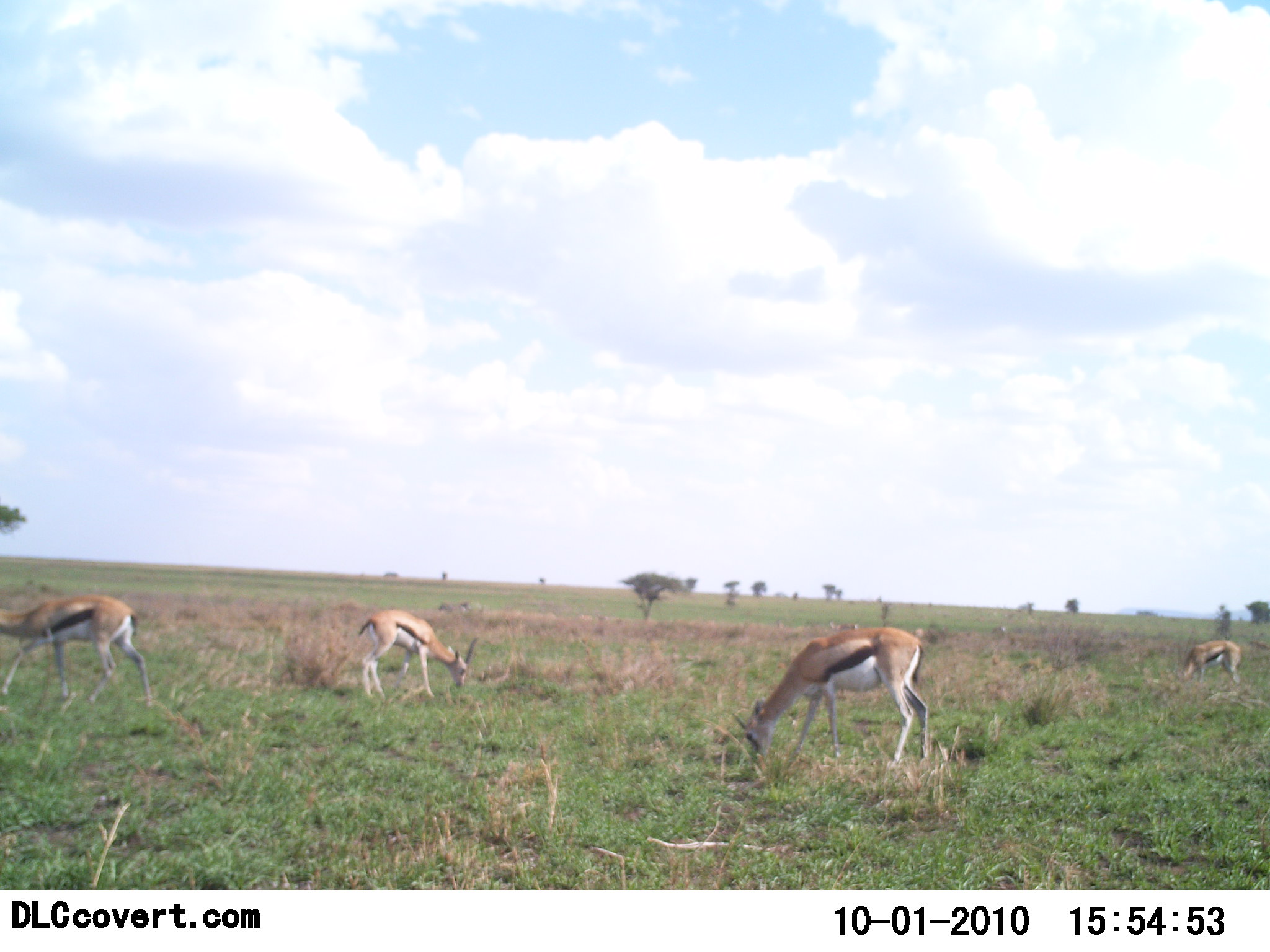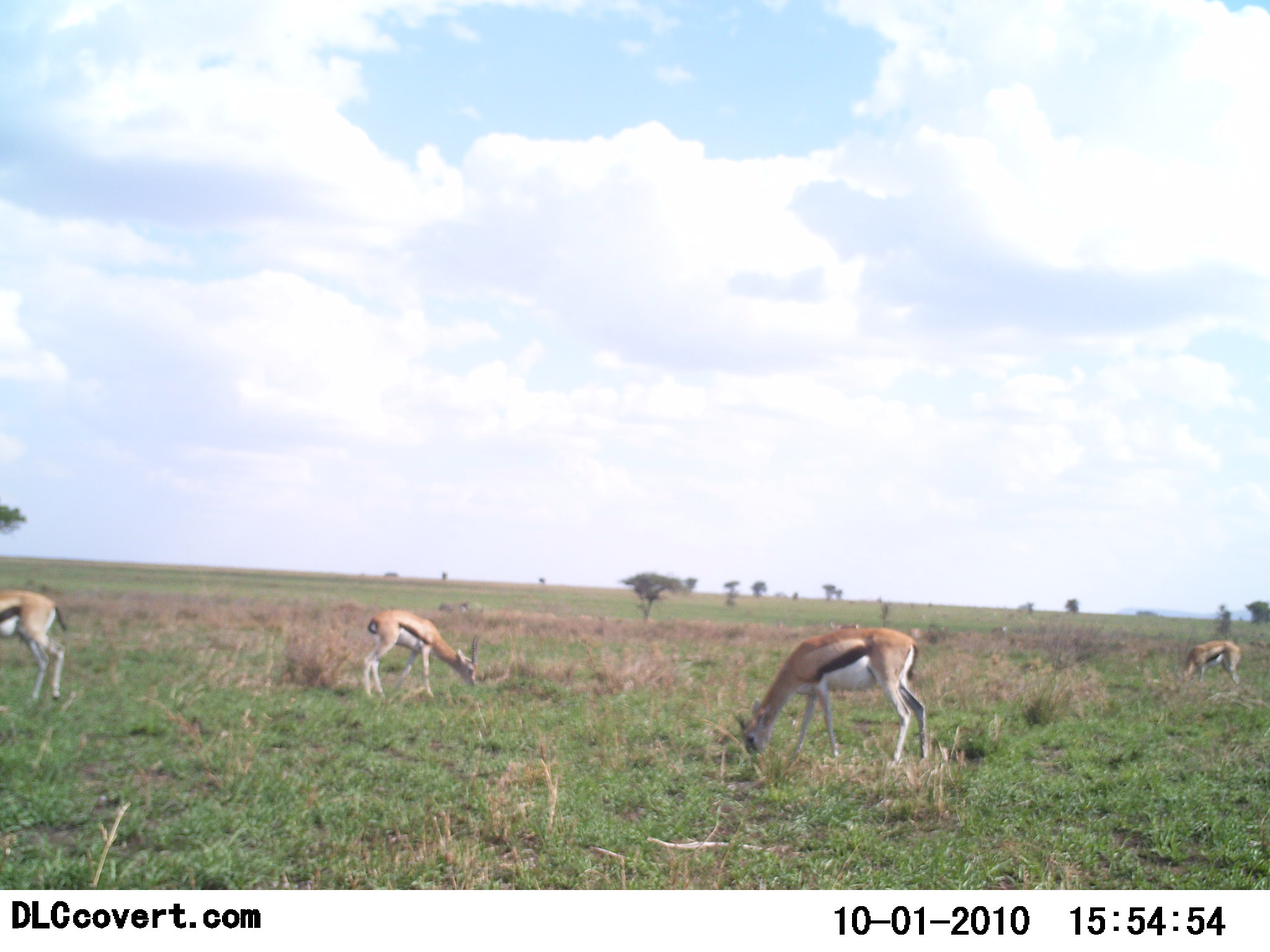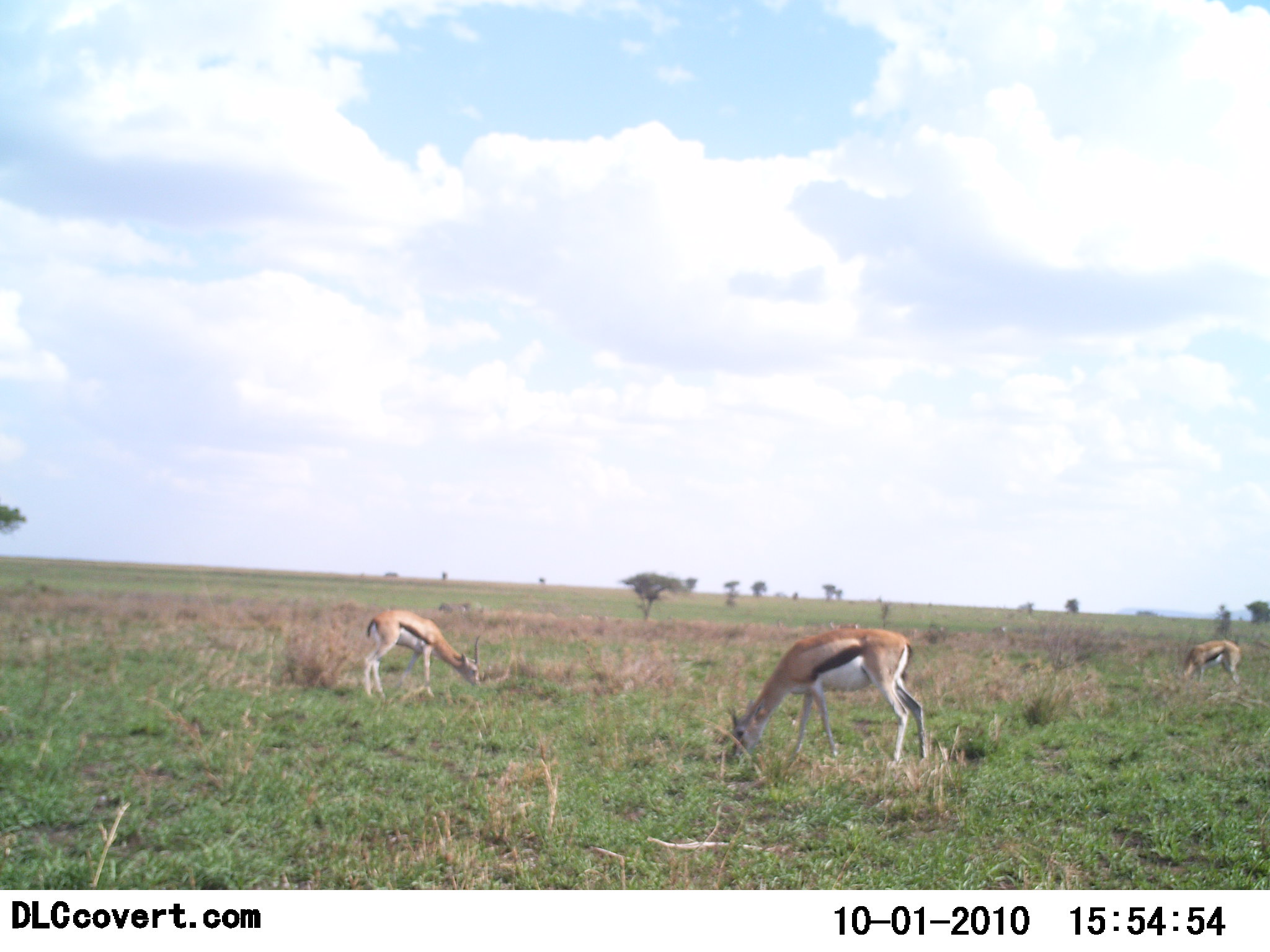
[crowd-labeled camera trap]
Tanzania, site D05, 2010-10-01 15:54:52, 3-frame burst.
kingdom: Animalia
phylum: Chordata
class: Mammalia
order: Artiodactyla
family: Bovidae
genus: Eudorcas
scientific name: Eudorcas thomsonii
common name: thomson's gazelle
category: gazellethomsons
Gazellethomsons (thomson's gazelle) (Eudorcas thomsonii), count 4. Behavior (volunteer vote fractions): standing 8%, resting 0%, moving 25%, interacting 0%. Young present (vote fraction): 8%. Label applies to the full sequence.